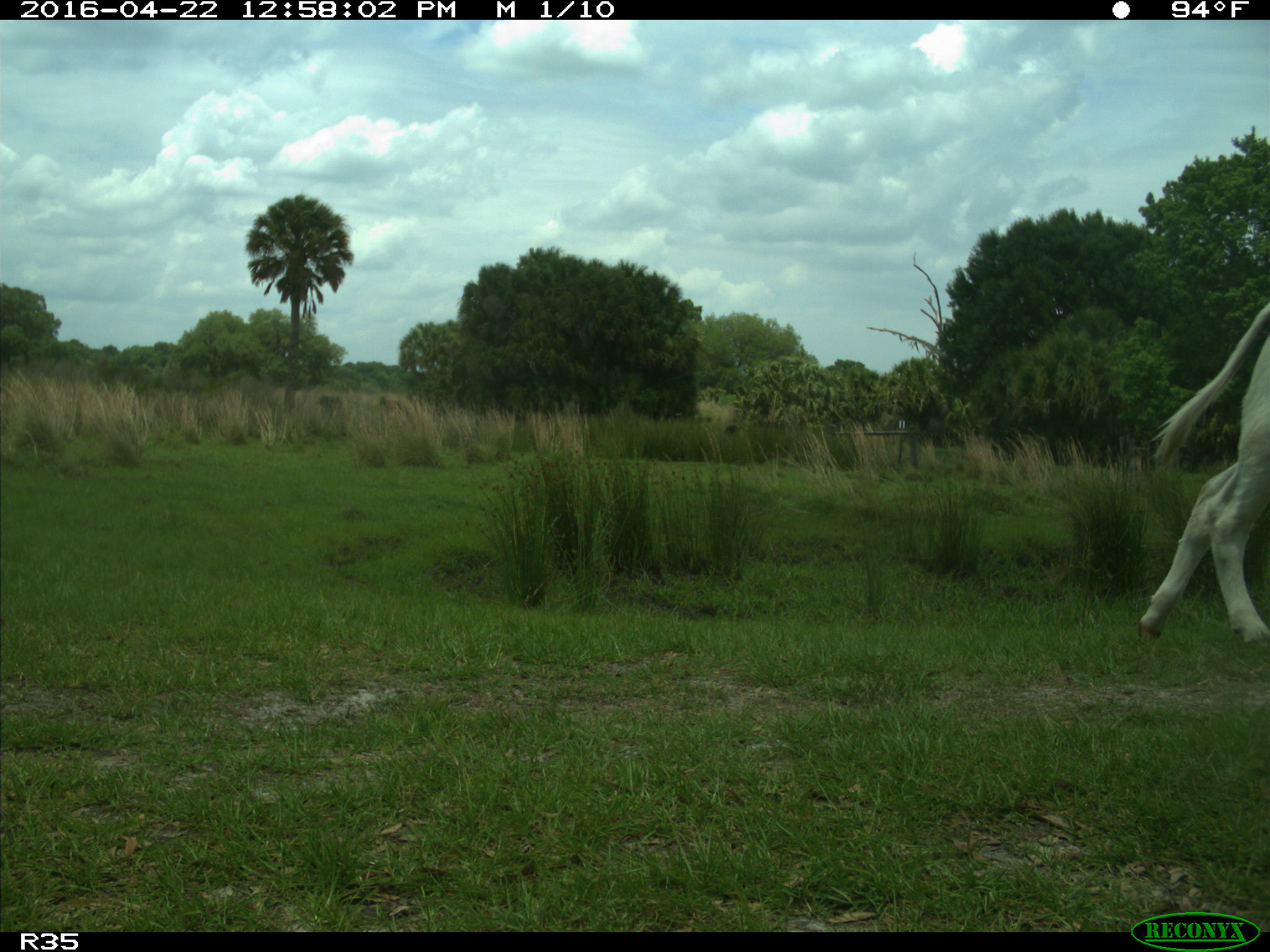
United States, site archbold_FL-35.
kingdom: Animalia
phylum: Chordata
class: Mammalia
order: Artiodactyla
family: Bovidae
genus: Bos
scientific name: Bos taurus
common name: domestic cow